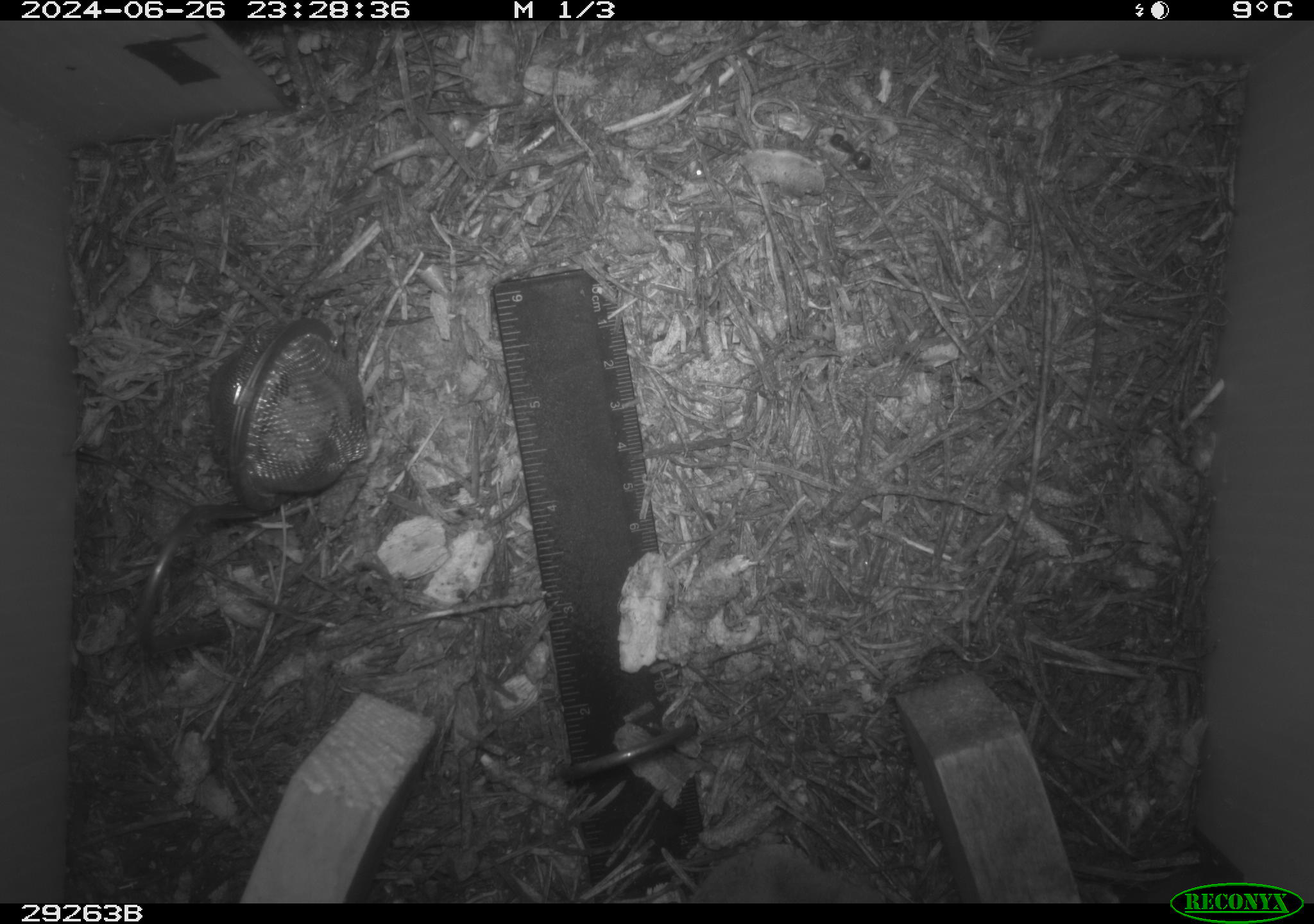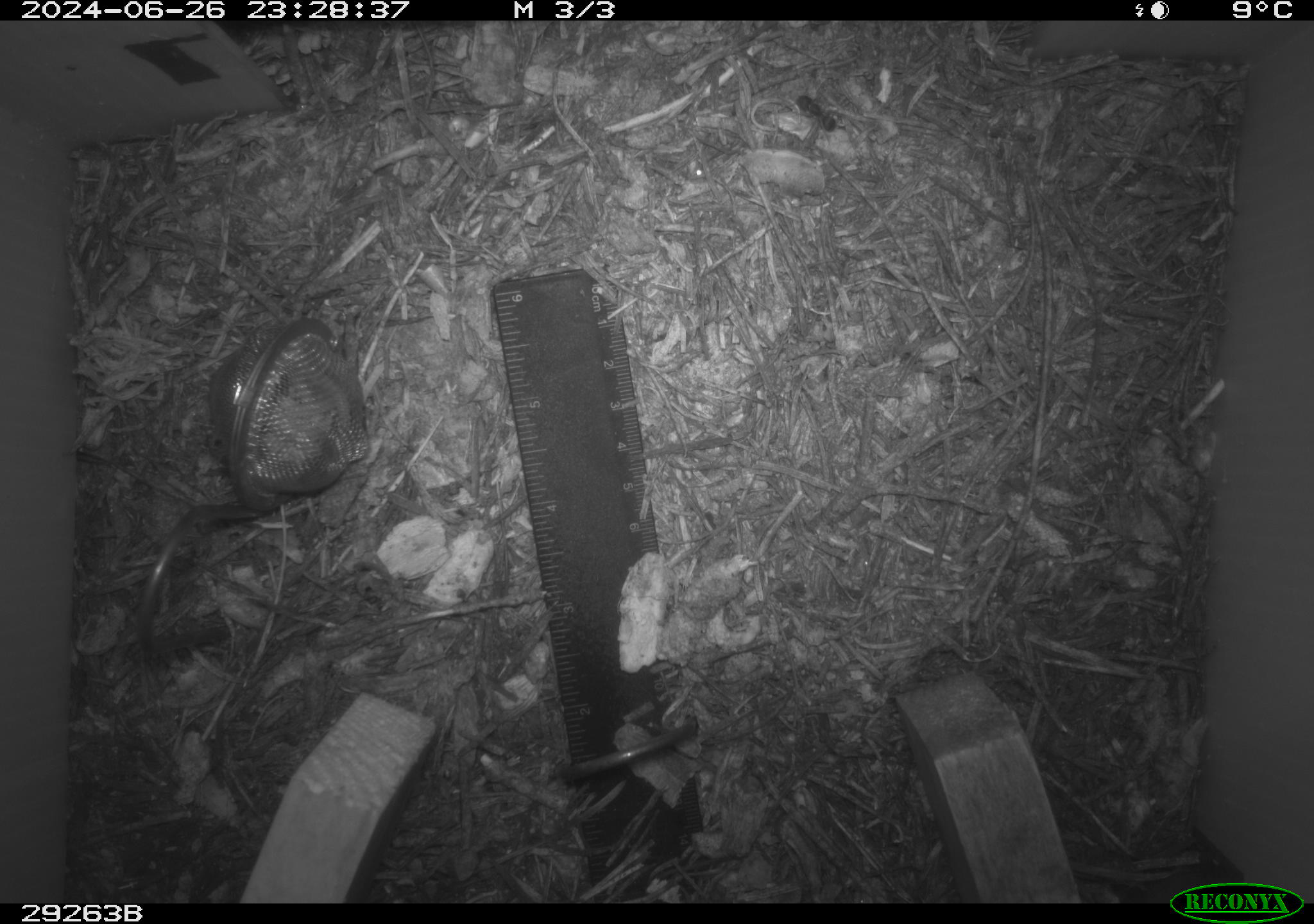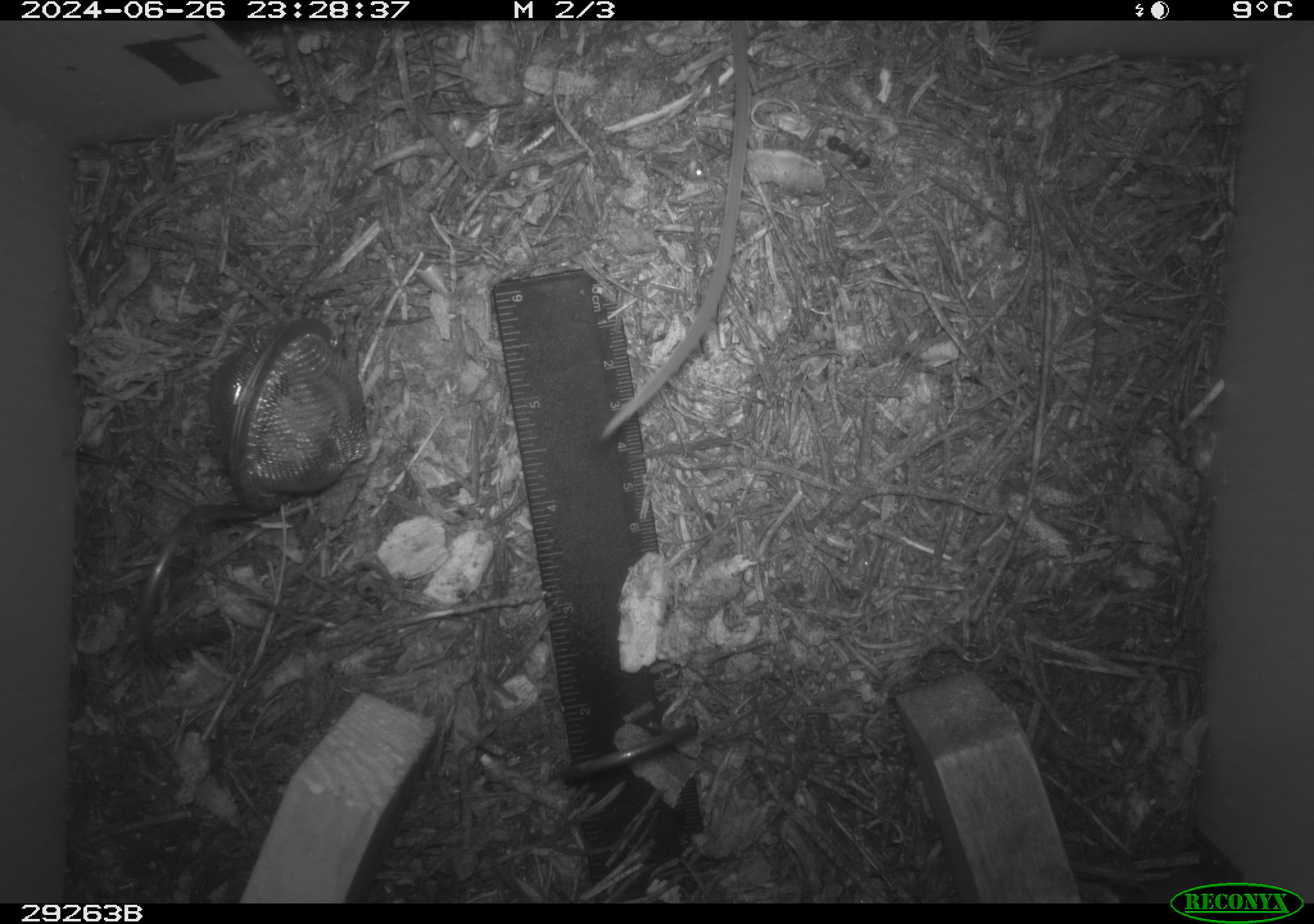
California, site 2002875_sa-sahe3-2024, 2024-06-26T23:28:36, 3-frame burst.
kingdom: Animalia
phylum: Chordata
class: Mammalia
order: Rodentia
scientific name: Rodentia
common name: rodent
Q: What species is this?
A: Rodent (Rodentia).